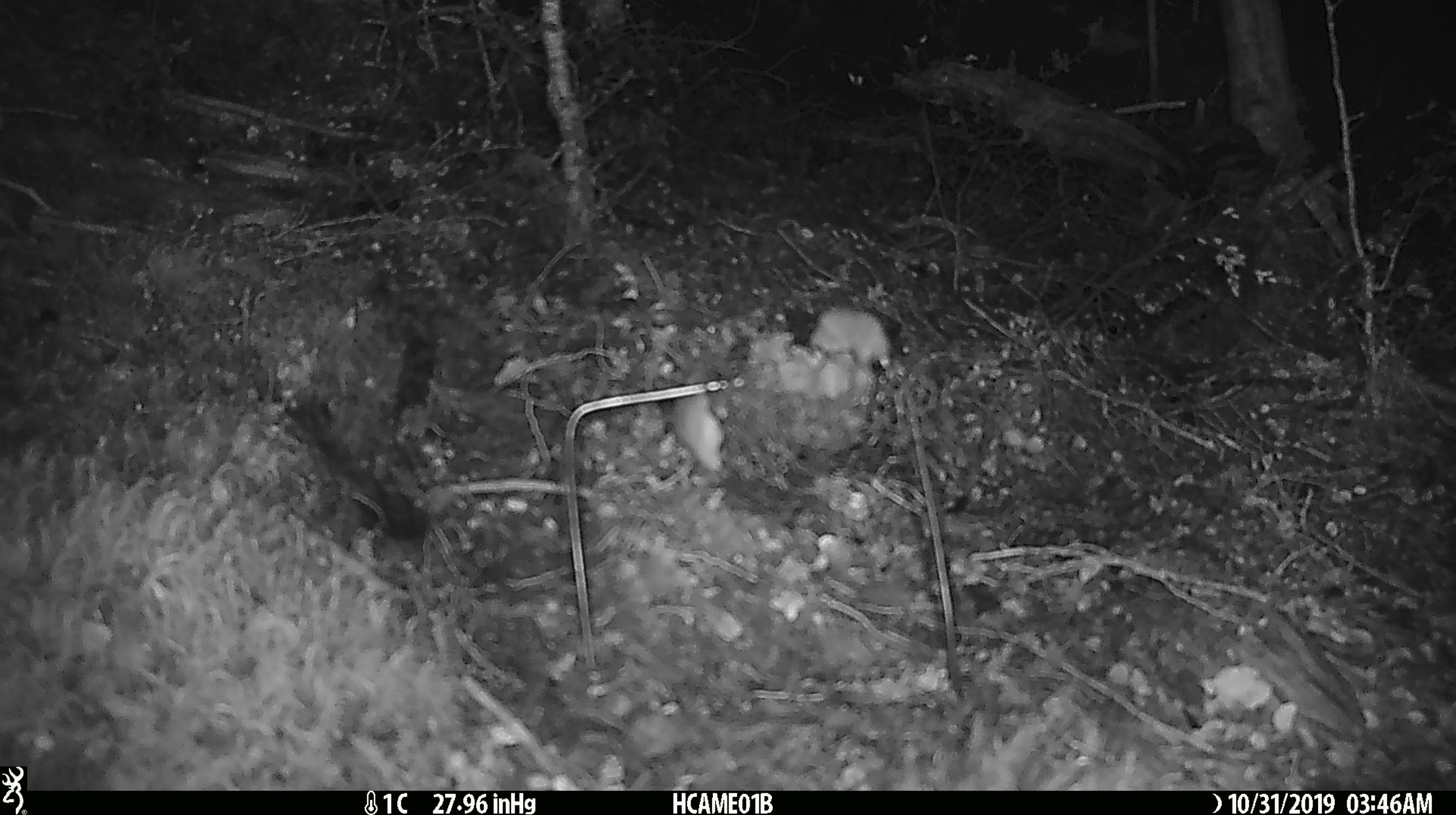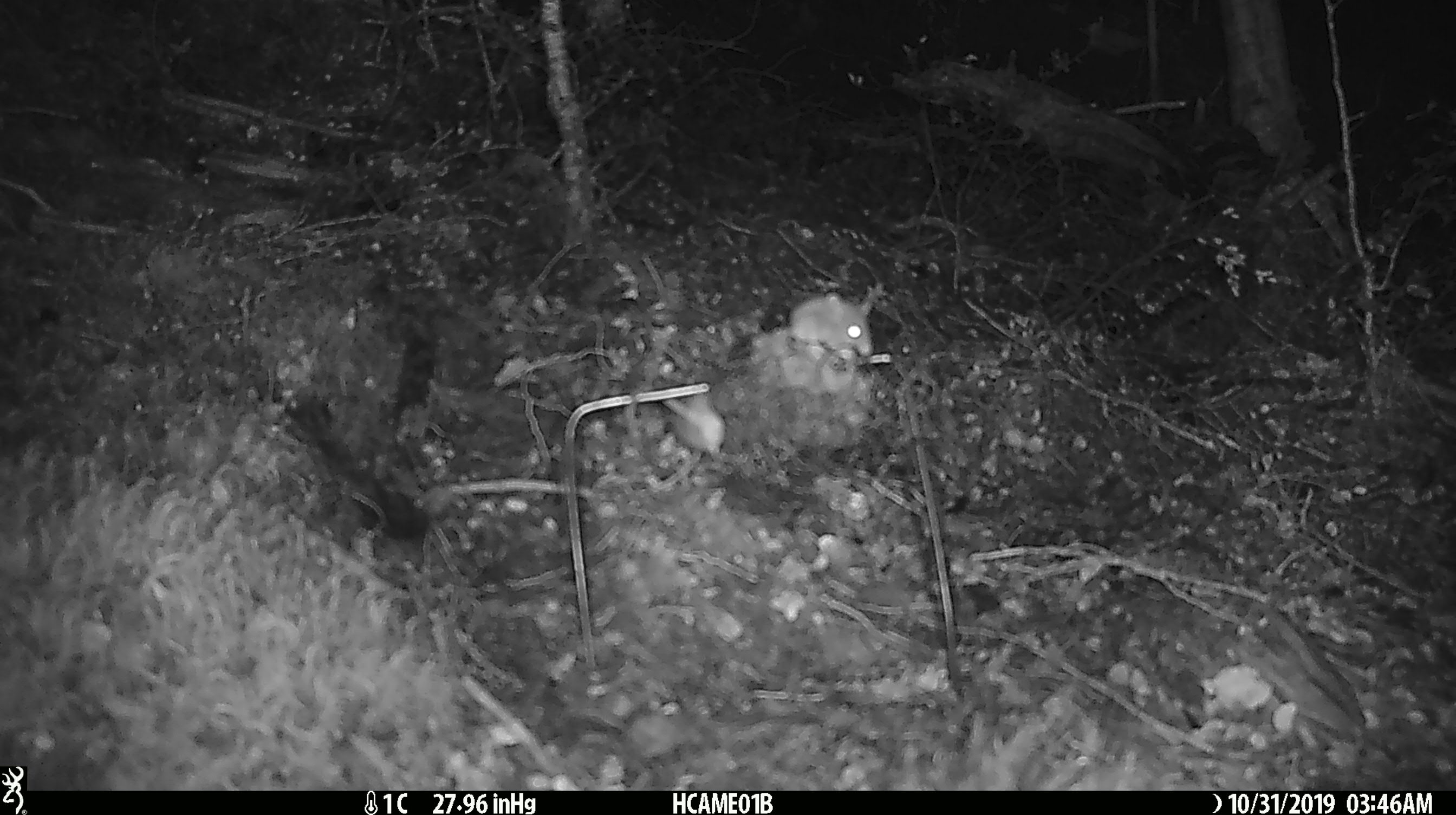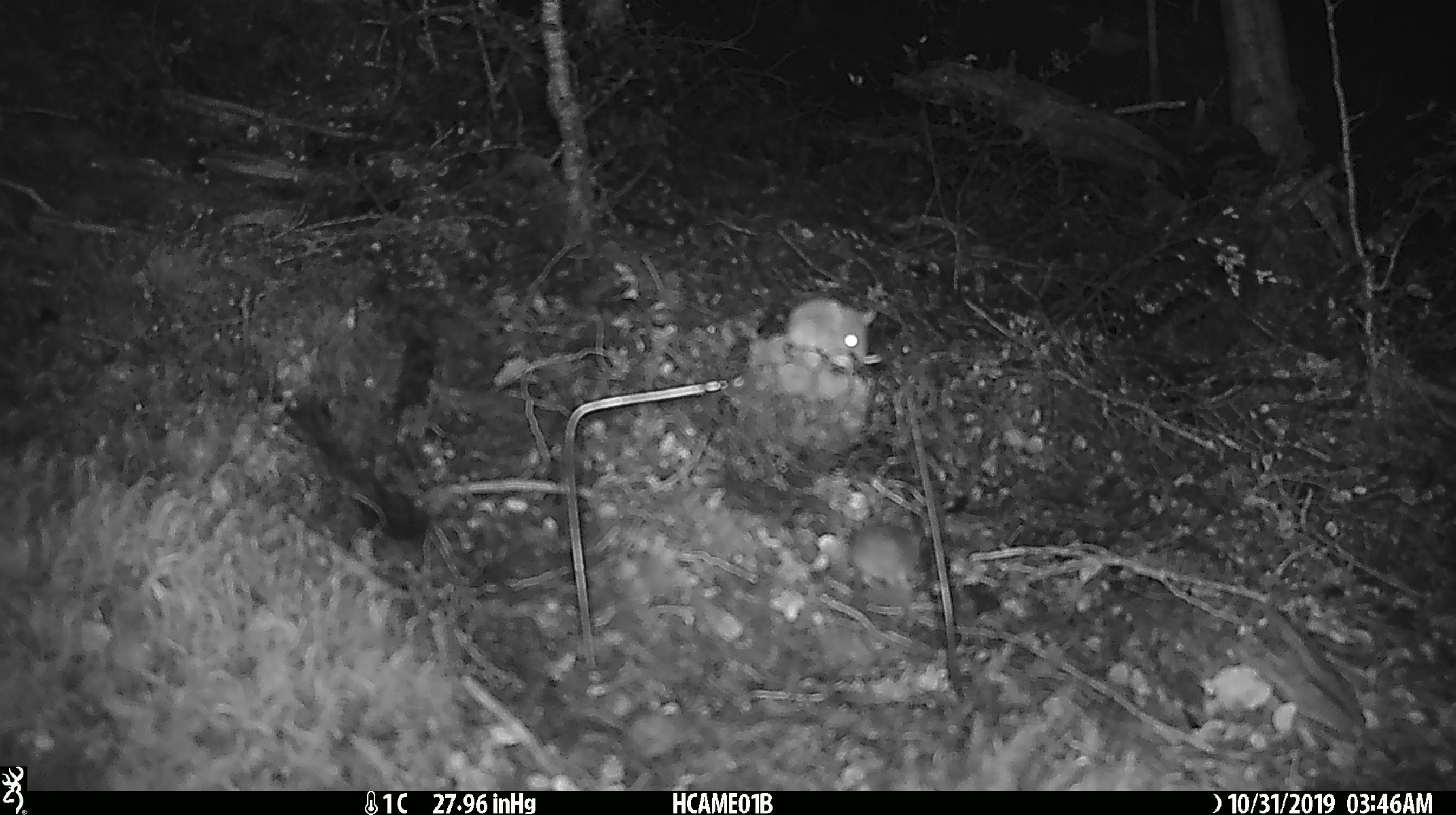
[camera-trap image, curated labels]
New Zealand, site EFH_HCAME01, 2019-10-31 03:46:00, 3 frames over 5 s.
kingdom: Animalia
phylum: Chordata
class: Mammalia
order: Rodentia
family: Muridae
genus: Mus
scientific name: Mus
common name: mouse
Mouse (Mus).